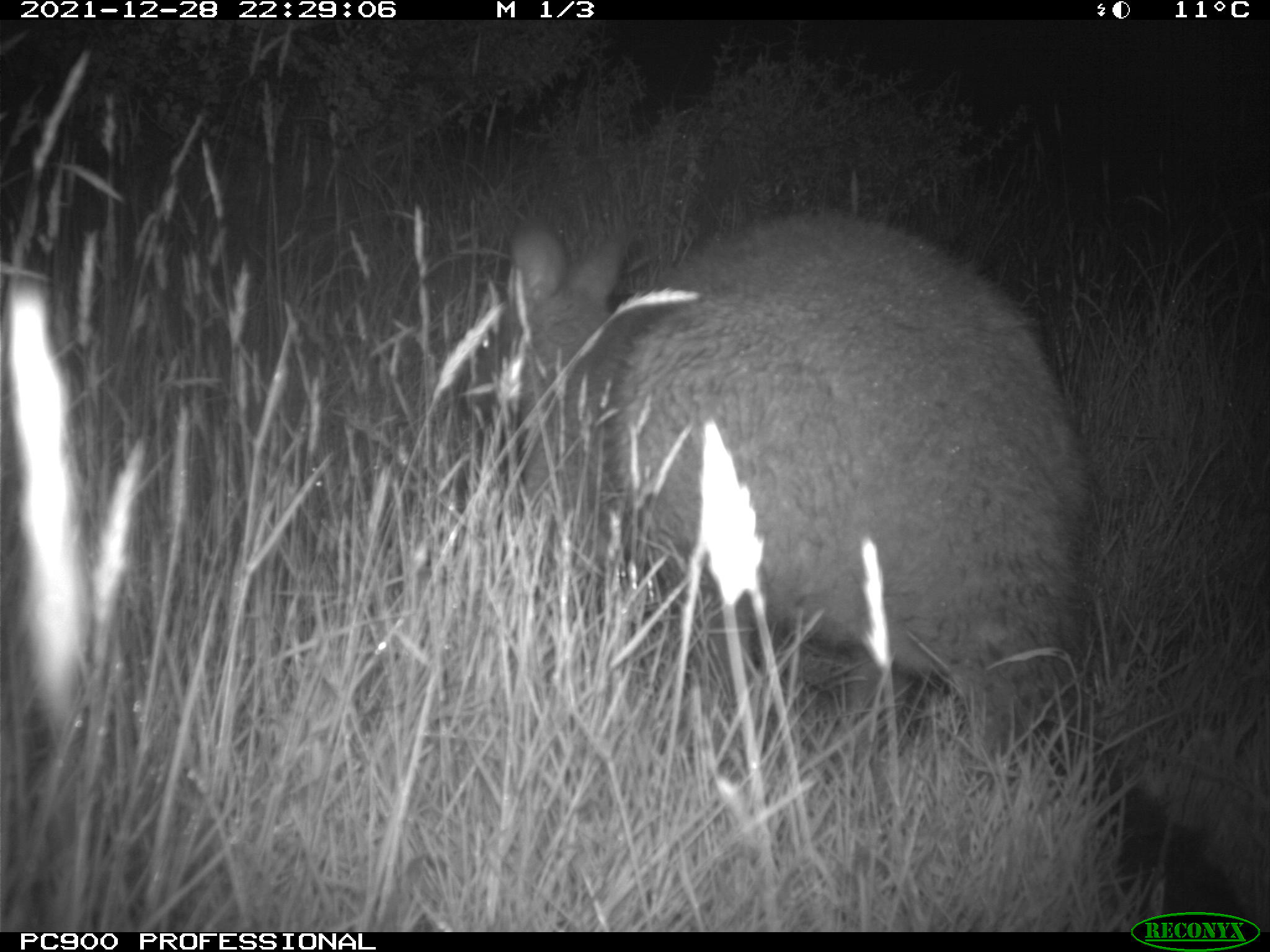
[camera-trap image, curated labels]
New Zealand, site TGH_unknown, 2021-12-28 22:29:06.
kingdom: Animalia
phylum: Chordata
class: Mammalia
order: Diprotodontia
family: Macropodidae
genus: Notamacropus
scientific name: Notamacropus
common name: wallaby